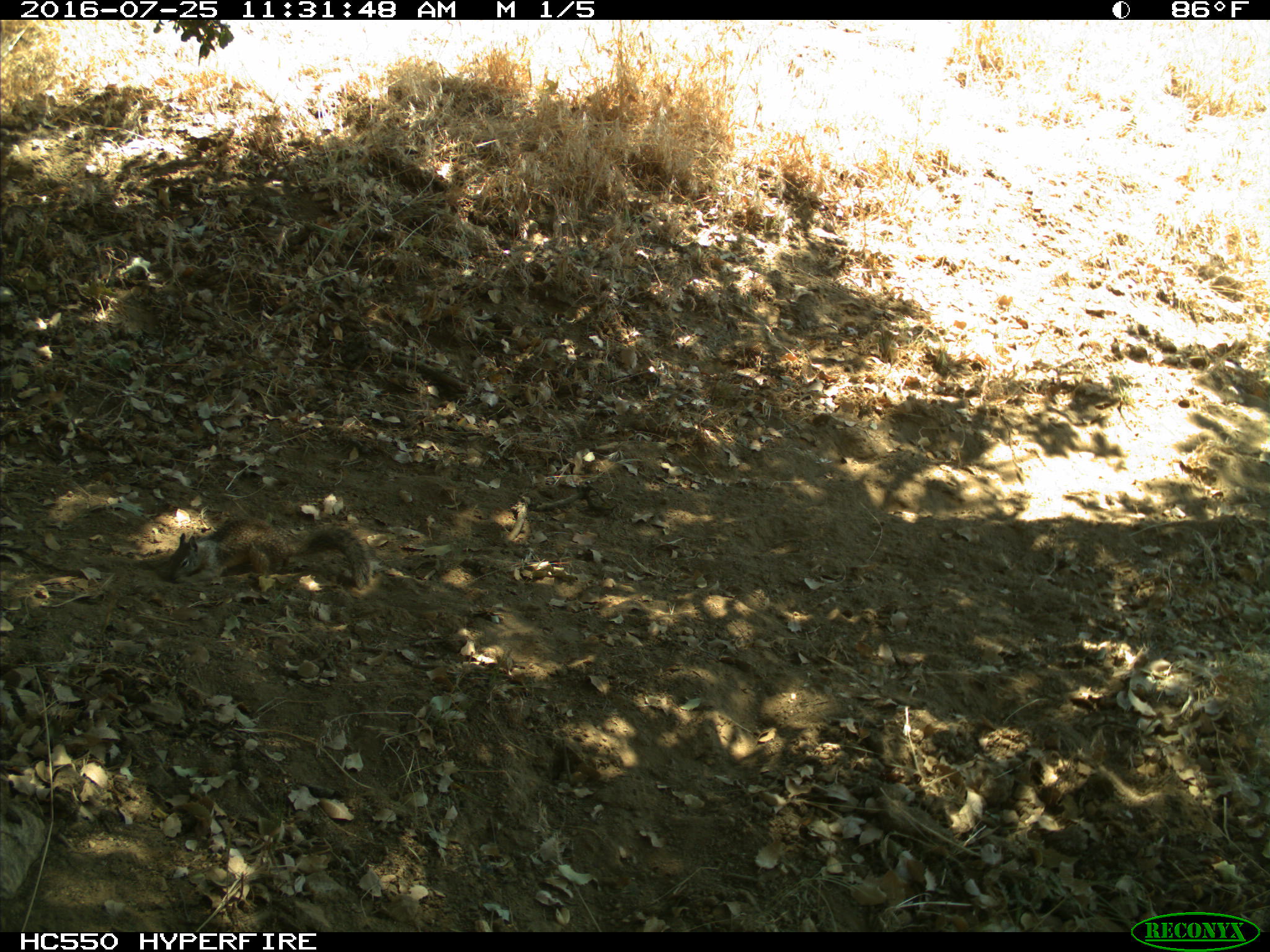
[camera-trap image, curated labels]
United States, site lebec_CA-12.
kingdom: Animalia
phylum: Chordata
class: Mammalia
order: Rodentia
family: Sciuridae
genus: Otospermophilus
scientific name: Otospermophilus beecheyi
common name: california ground squirrel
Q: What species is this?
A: Otospermophilus beecheyi (california ground squirrel).